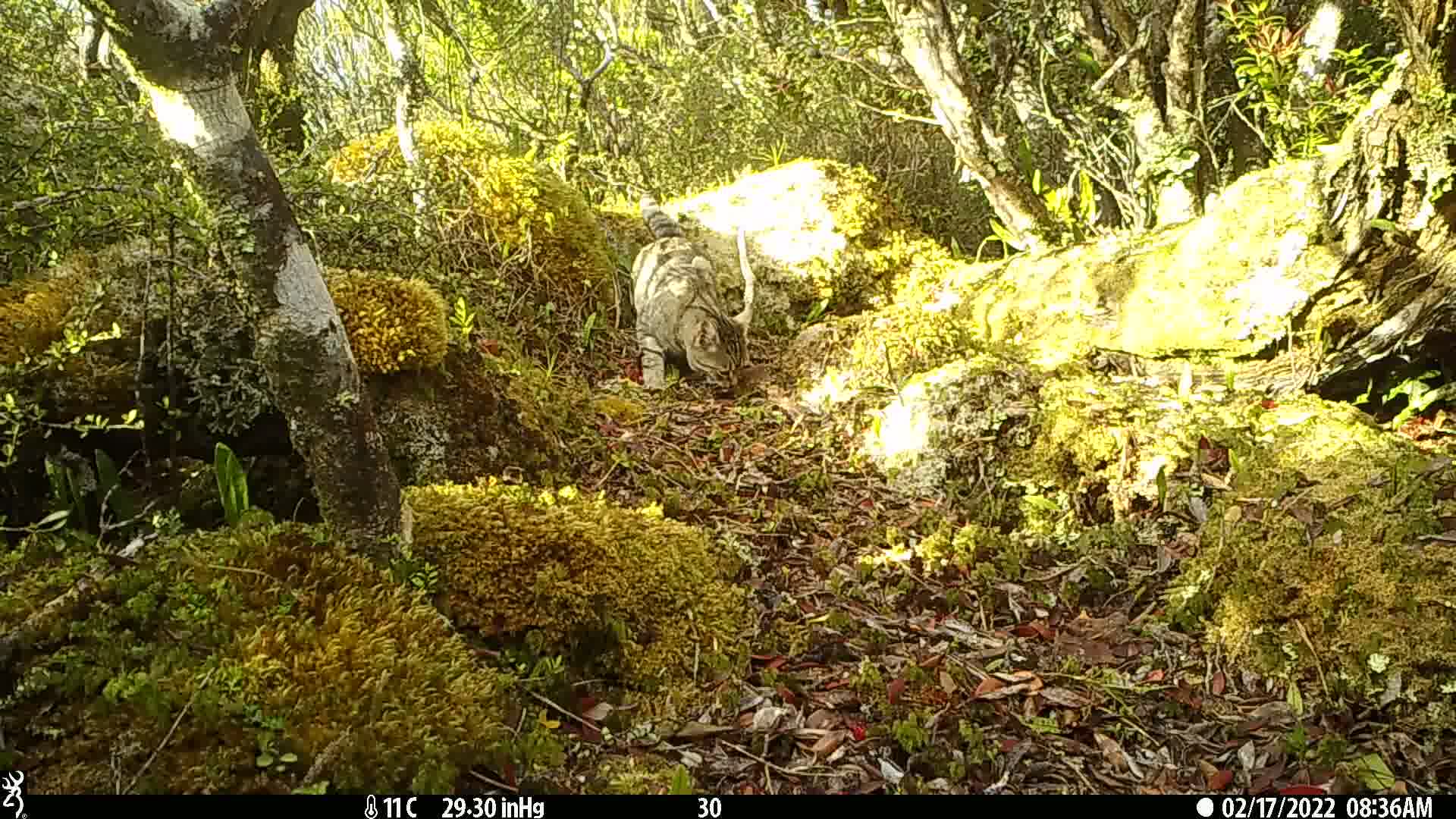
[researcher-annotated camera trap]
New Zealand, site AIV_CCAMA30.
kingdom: Animalia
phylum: Chordata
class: Mammalia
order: Carnivora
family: Felidae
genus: Felis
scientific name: Felis catus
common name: domestic cat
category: cat